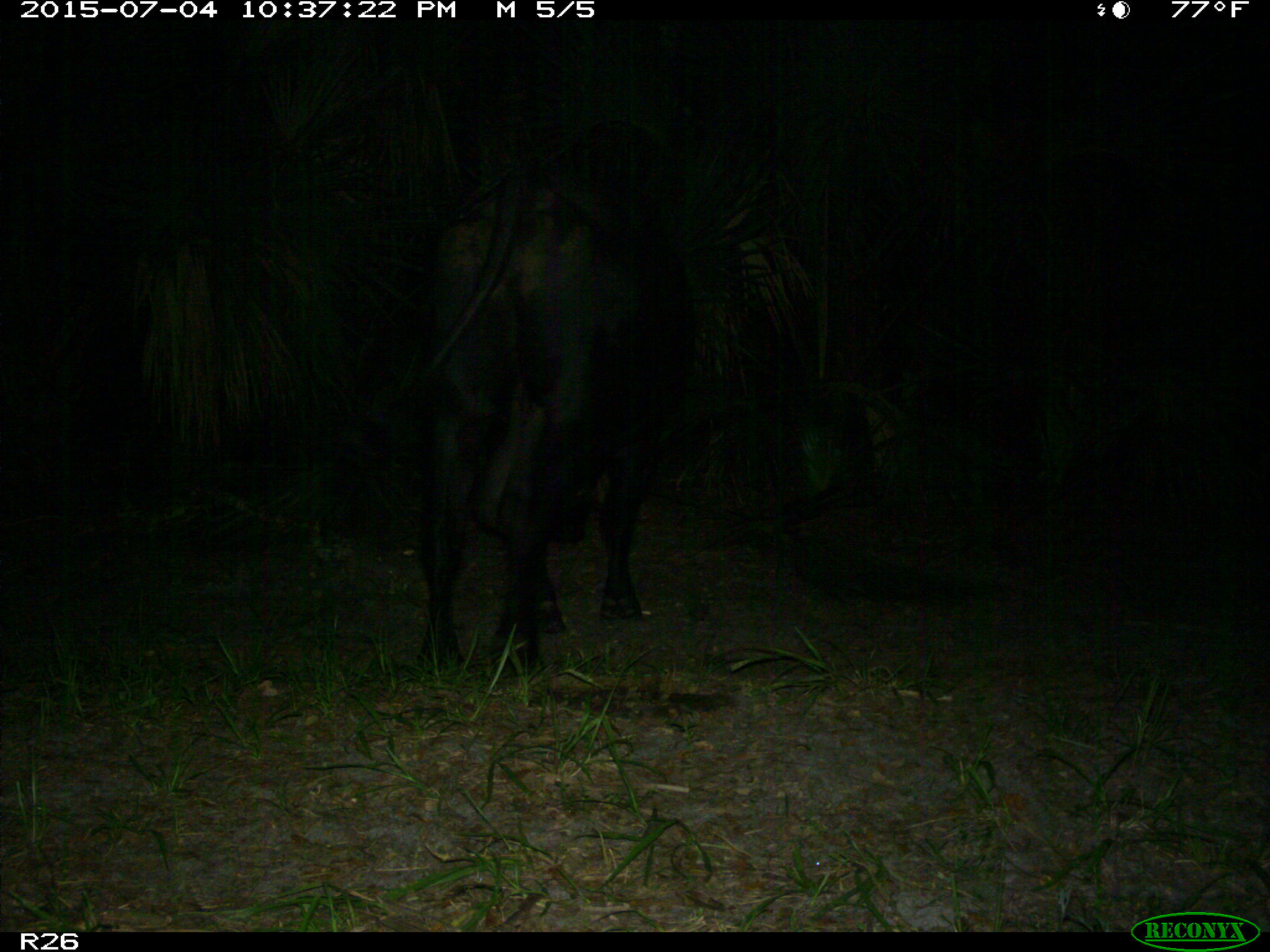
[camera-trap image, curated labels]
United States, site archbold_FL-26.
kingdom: Animalia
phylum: Chordata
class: Mammalia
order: Artiodactyla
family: Bovidae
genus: Bos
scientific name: Bos taurus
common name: domestic cow